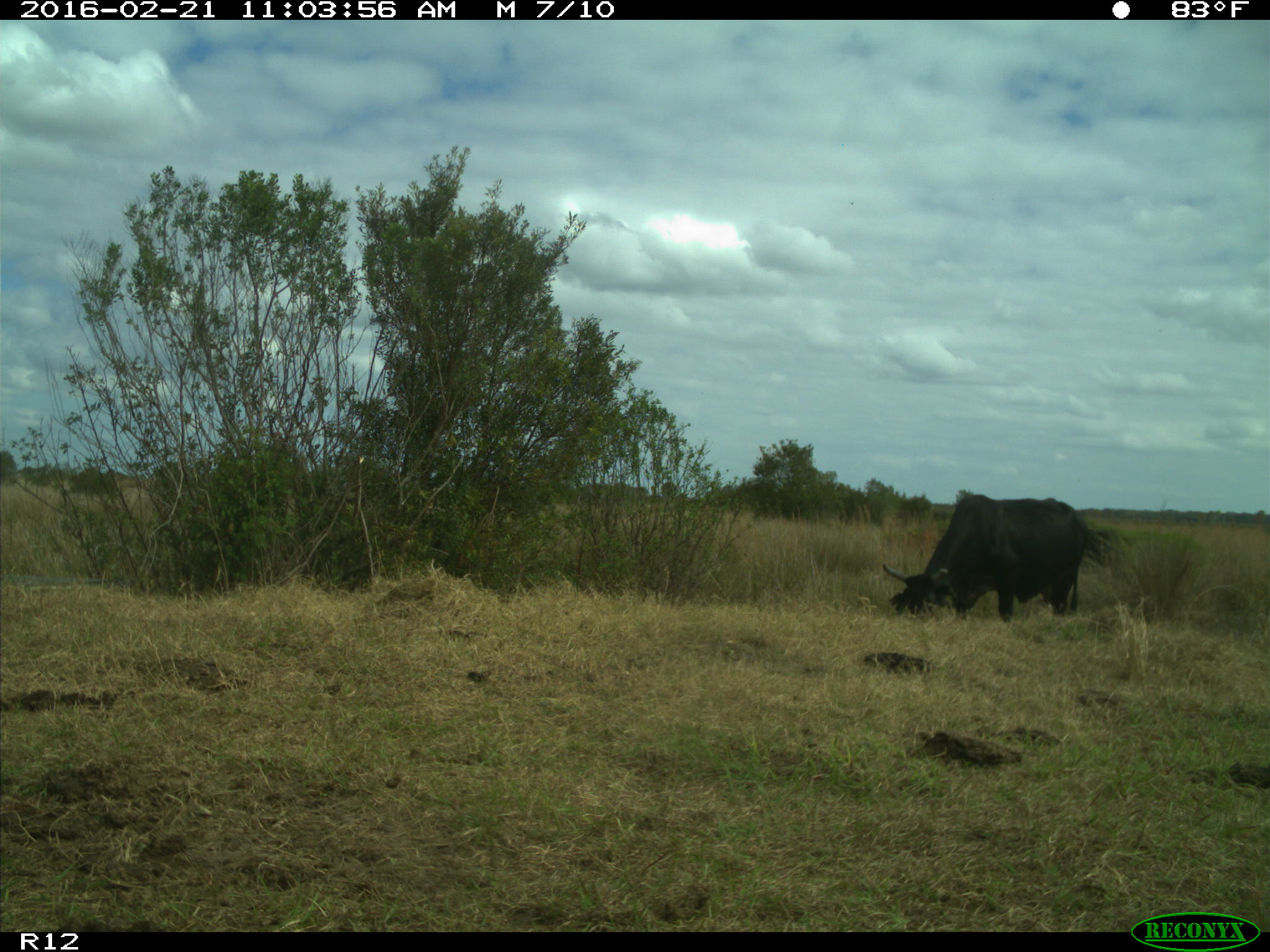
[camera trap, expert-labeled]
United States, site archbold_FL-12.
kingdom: Animalia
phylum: Chordata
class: Mammalia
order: Artiodactyla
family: Bovidae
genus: Bos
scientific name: Bos taurus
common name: domestic cow